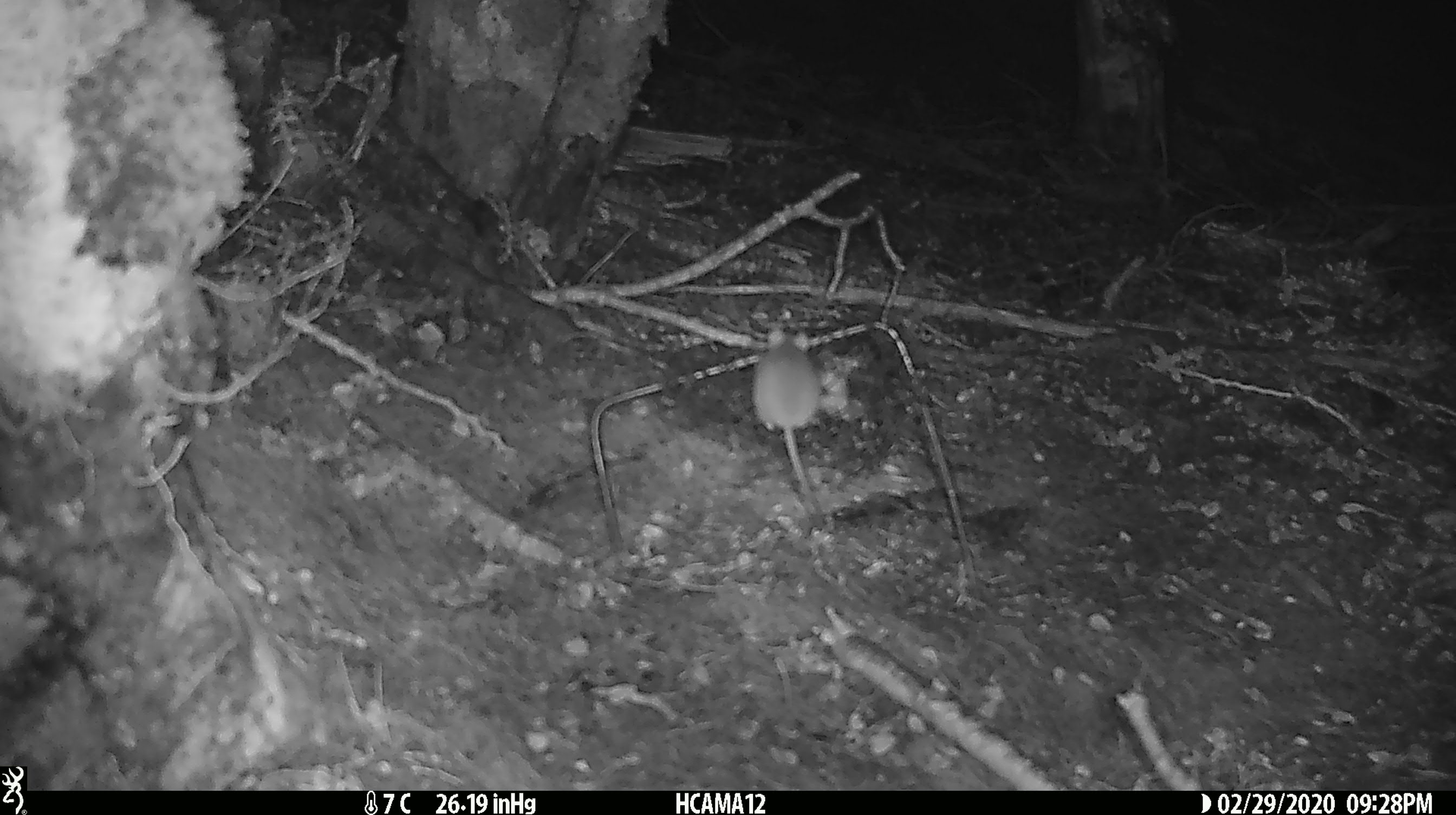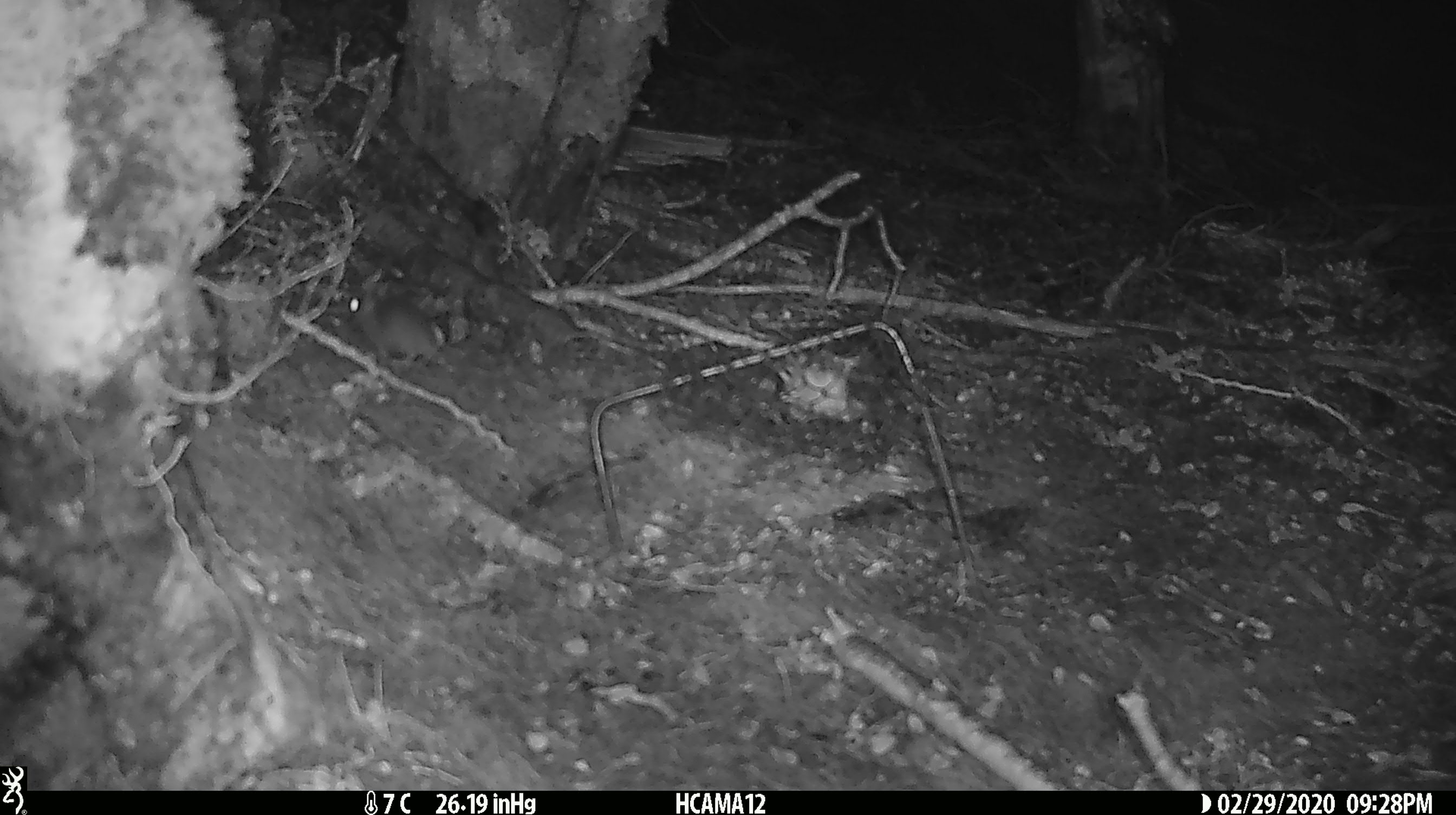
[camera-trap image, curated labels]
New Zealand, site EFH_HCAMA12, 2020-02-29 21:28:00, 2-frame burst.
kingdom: Animalia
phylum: Chordata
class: Mammalia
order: Rodentia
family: Muridae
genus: Mus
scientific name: Mus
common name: mouse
Mouse (Mus).